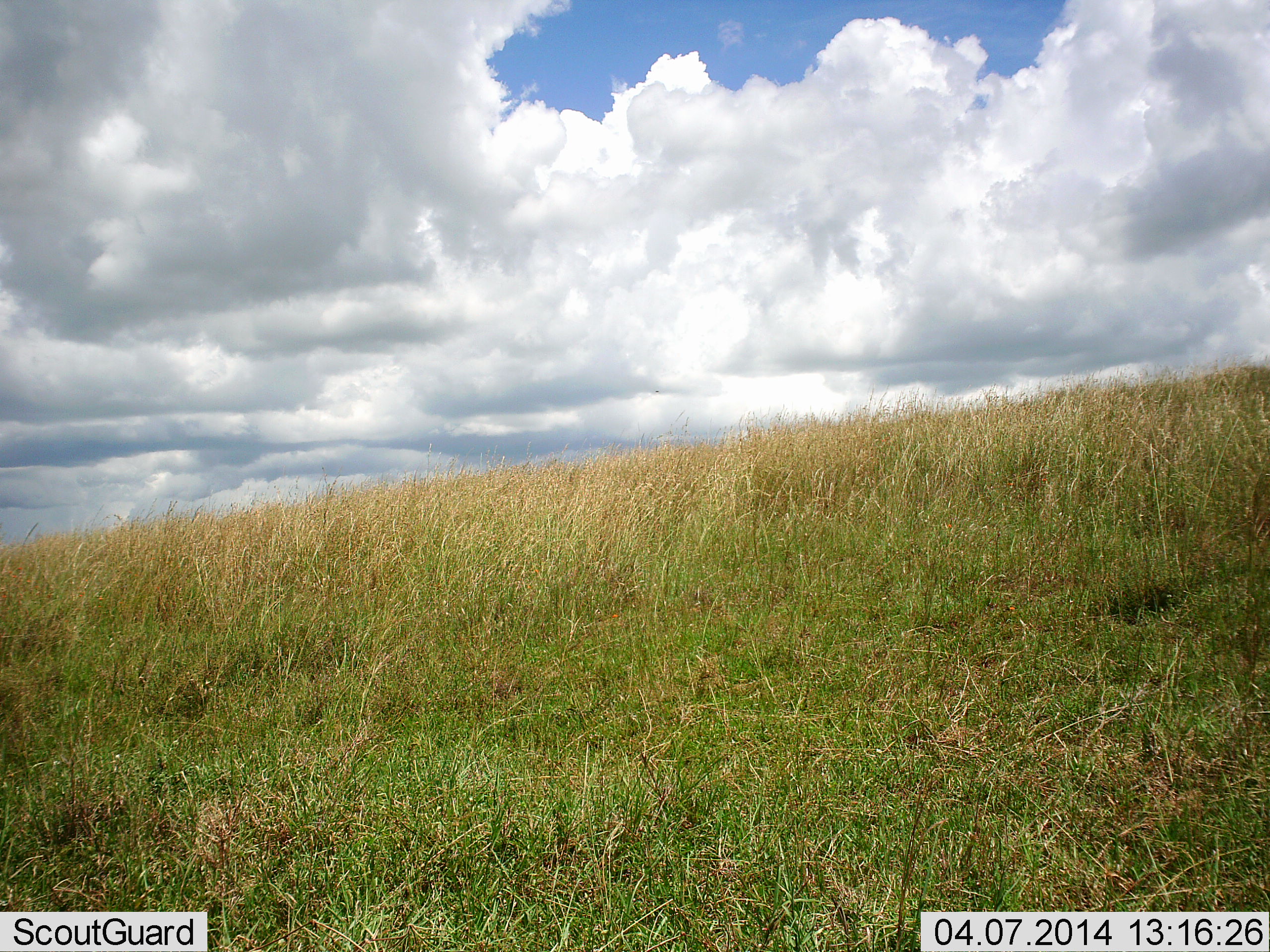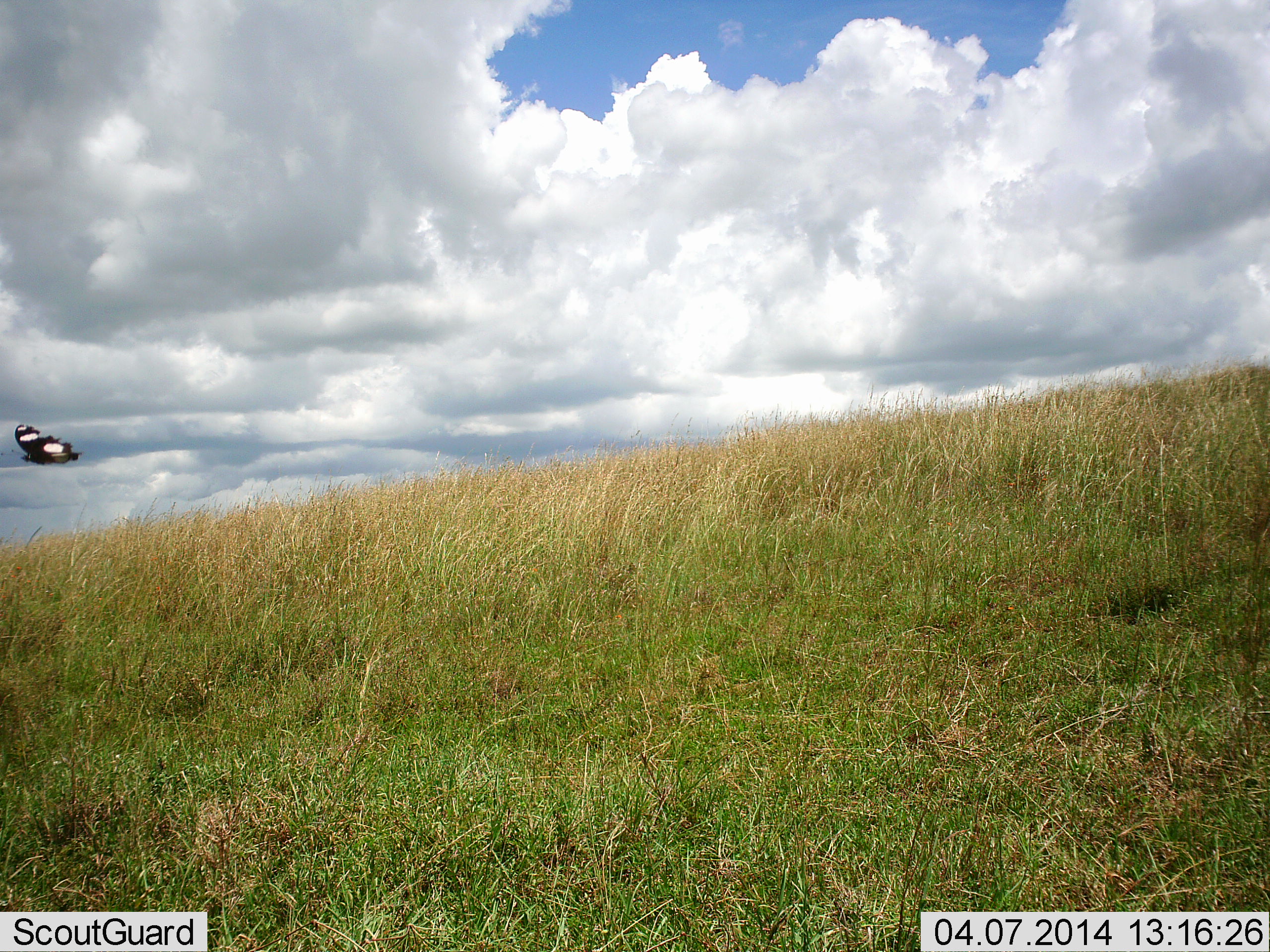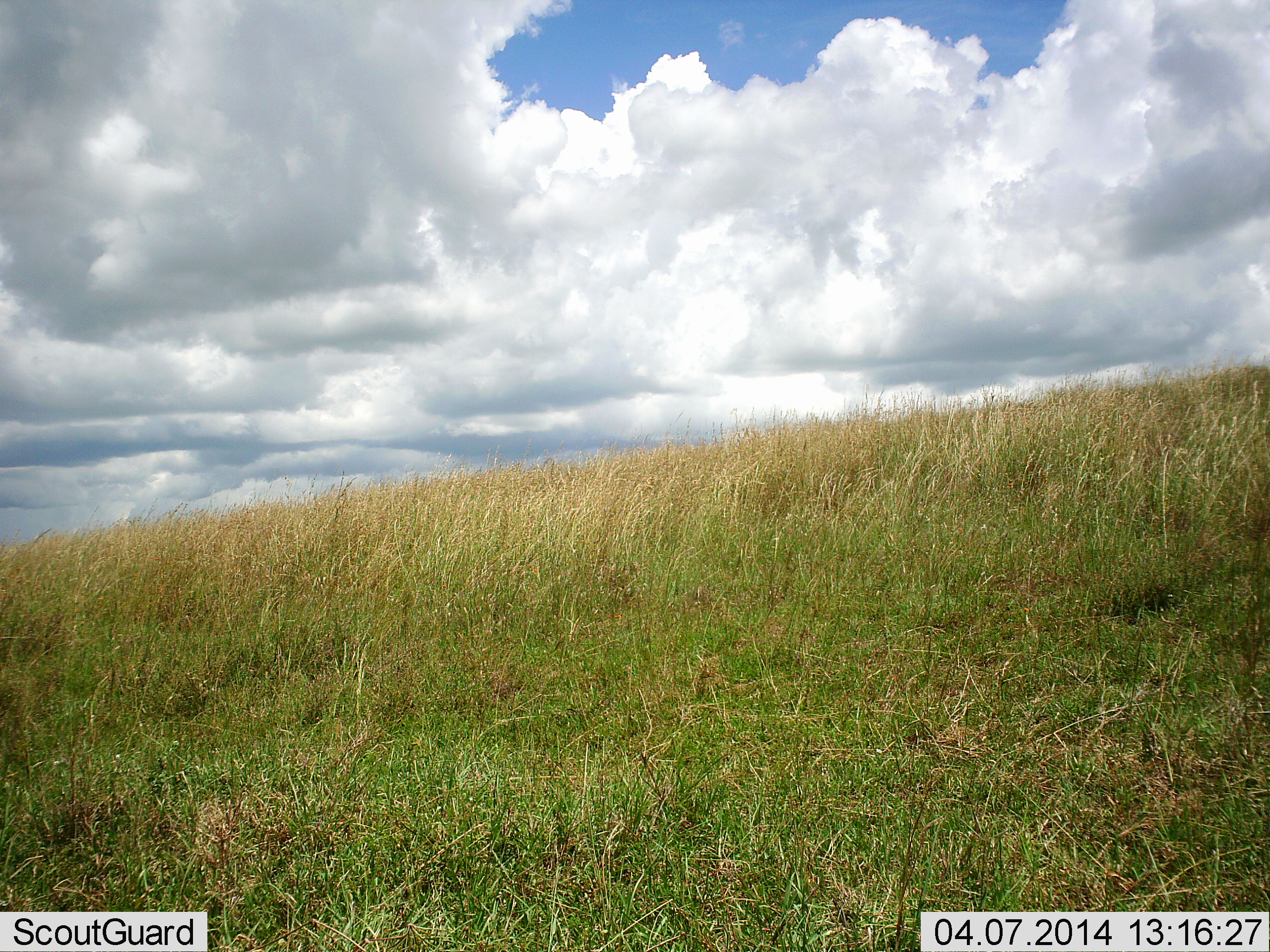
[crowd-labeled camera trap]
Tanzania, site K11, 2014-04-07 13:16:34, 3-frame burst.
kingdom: Animalia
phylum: Arthropoda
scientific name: Arthropoda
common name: arthropods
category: insectspider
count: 1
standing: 0%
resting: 0%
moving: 100%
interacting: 0%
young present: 0%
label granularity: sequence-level